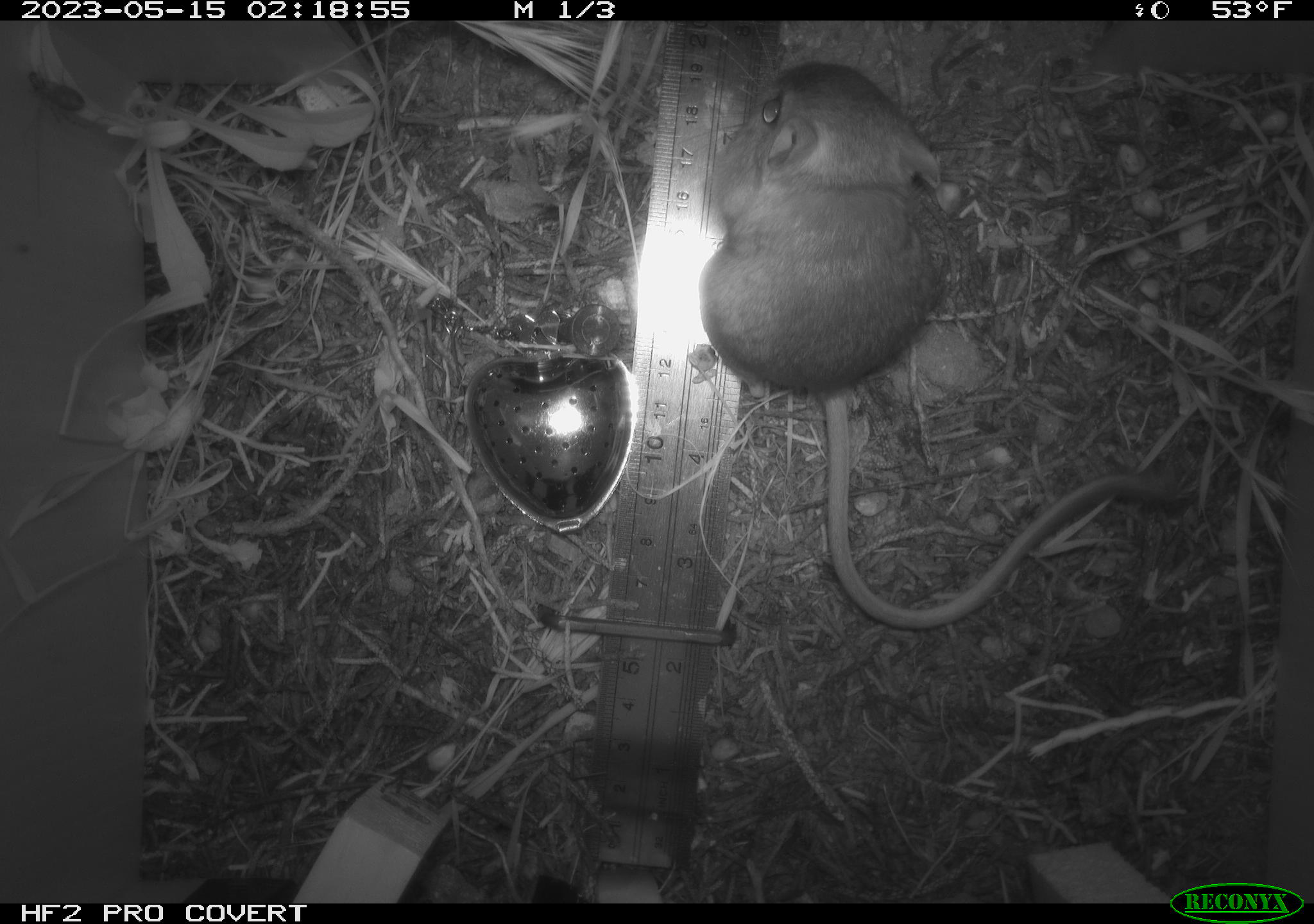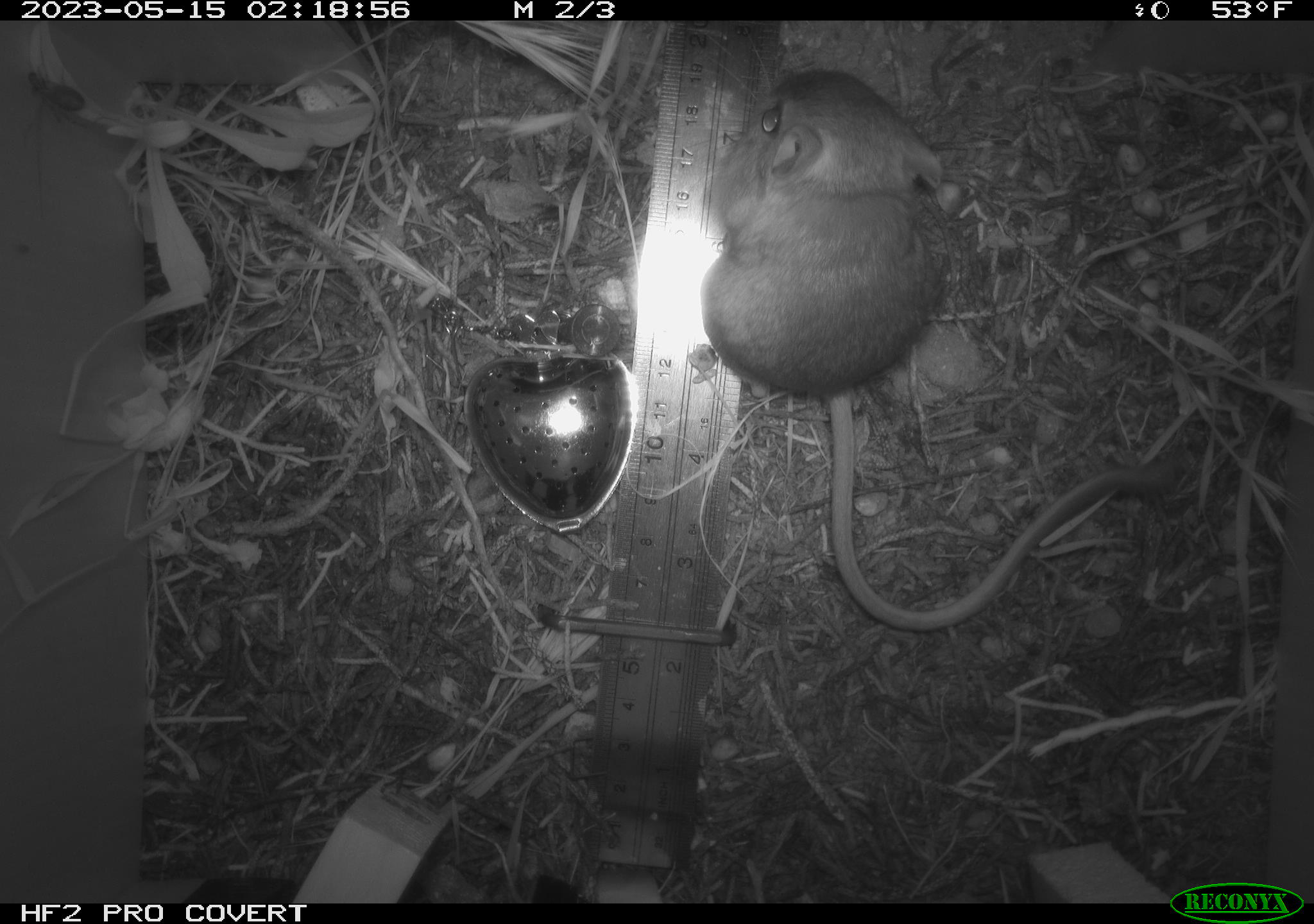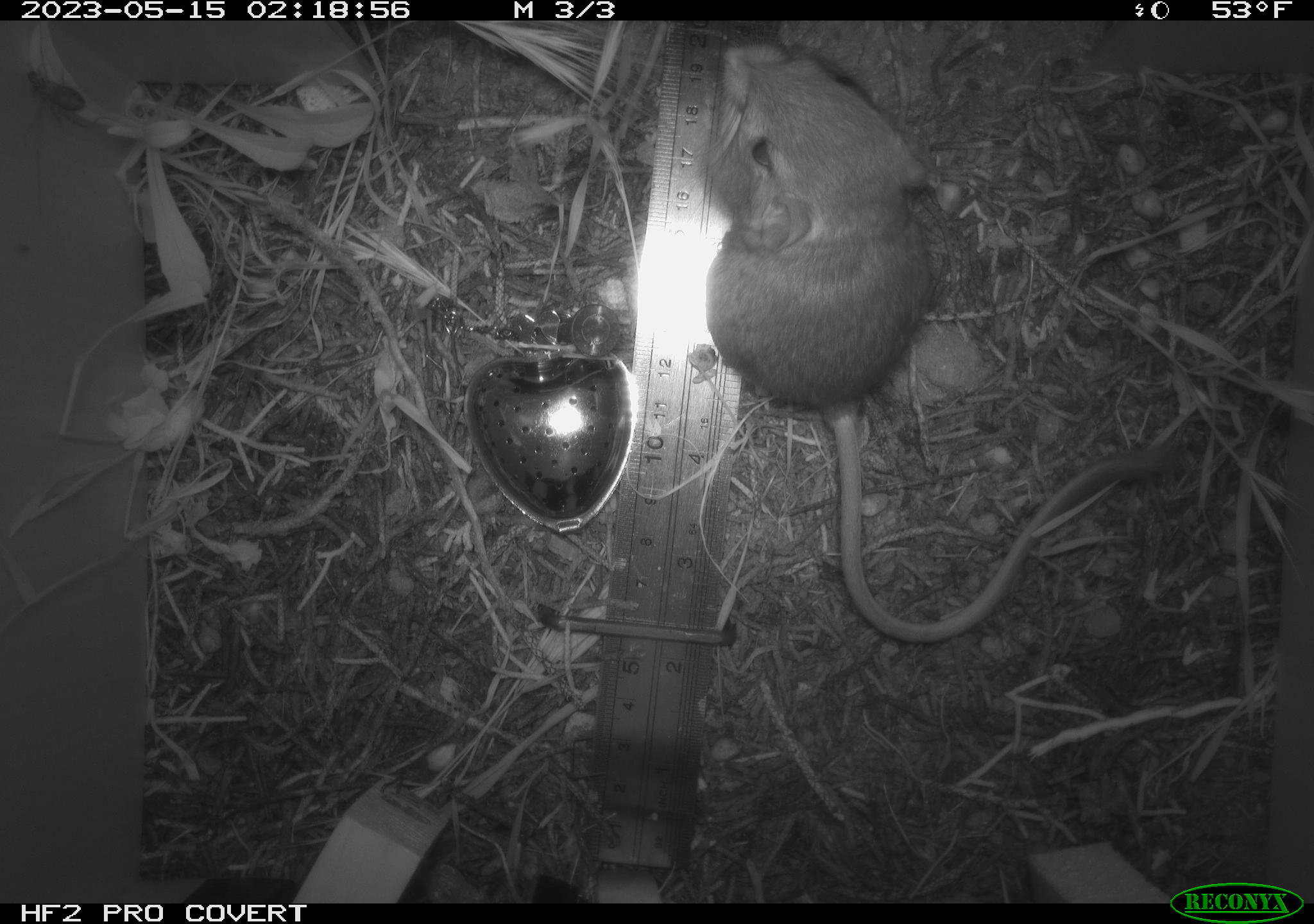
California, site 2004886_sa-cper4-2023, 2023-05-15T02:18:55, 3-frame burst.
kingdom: Animalia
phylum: Chordata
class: Mammalia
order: Rodentia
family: Heteromyidae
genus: Dipodomys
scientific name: Dipodomys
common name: kangaroo rats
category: dipodomys species